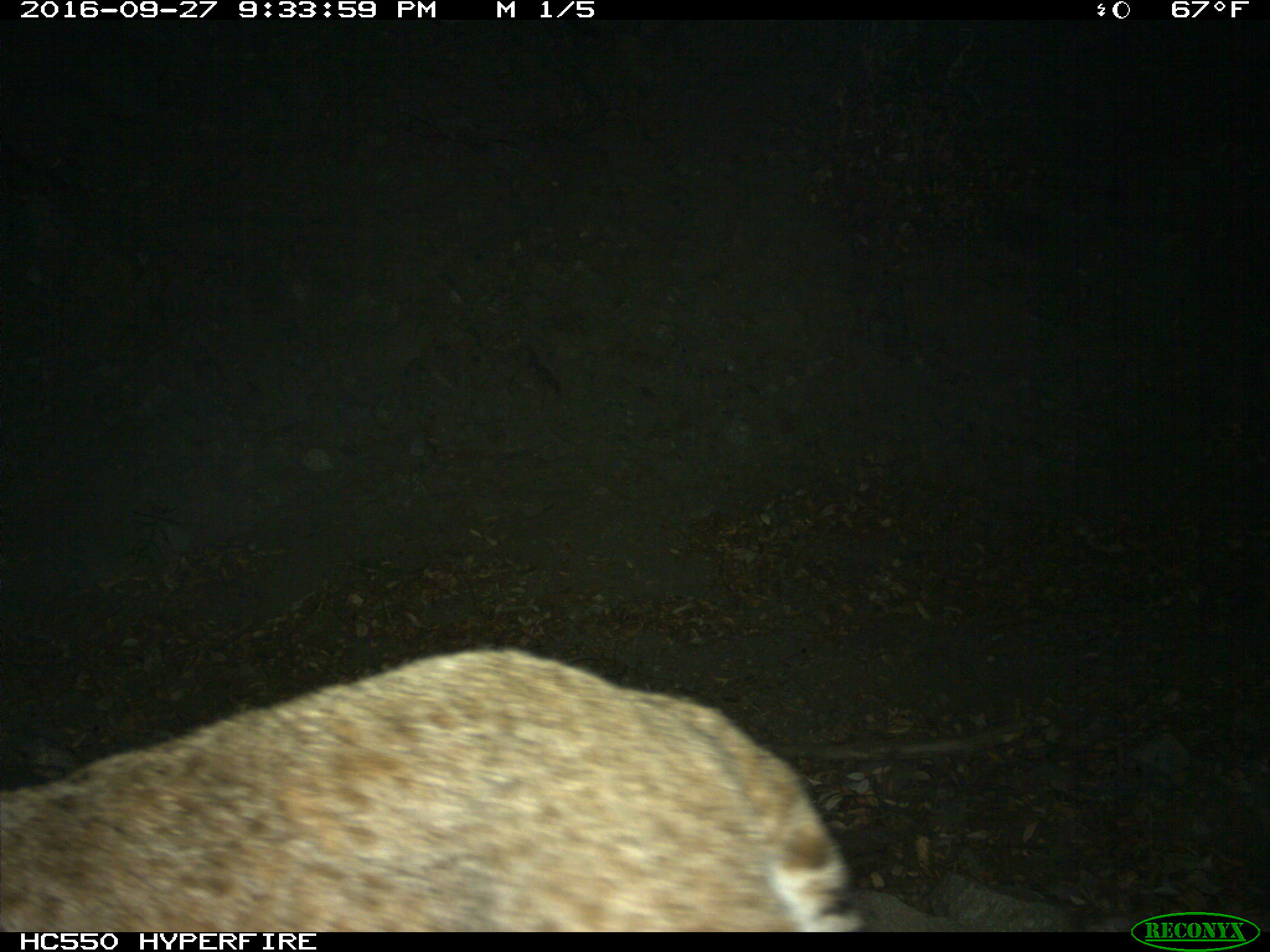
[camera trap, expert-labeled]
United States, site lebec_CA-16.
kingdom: Animalia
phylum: Chordata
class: Mammalia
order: Carnivora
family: Felidae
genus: Lynx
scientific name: Lynx rufus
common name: bobcat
Lynx rufus (bobcat).